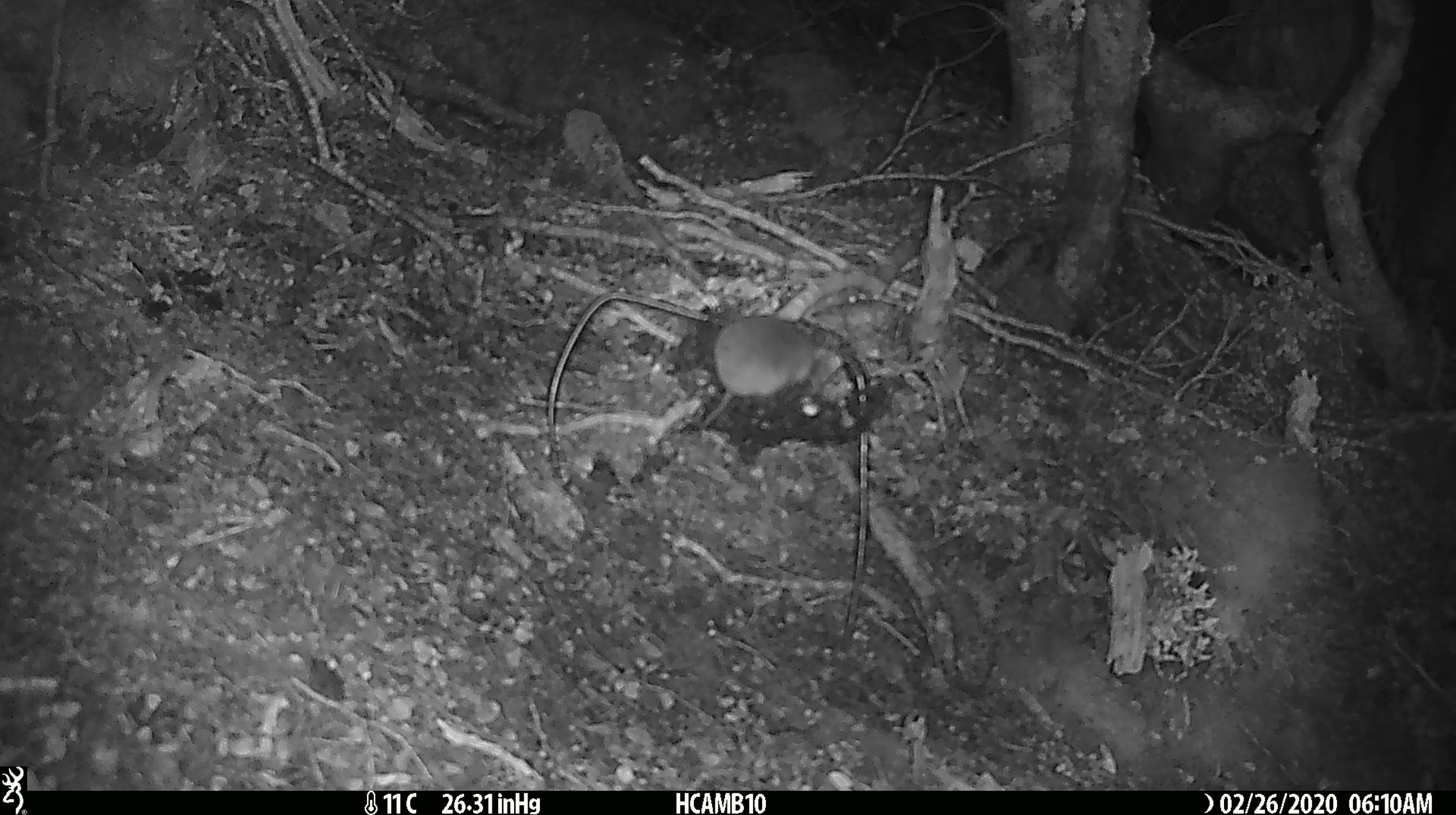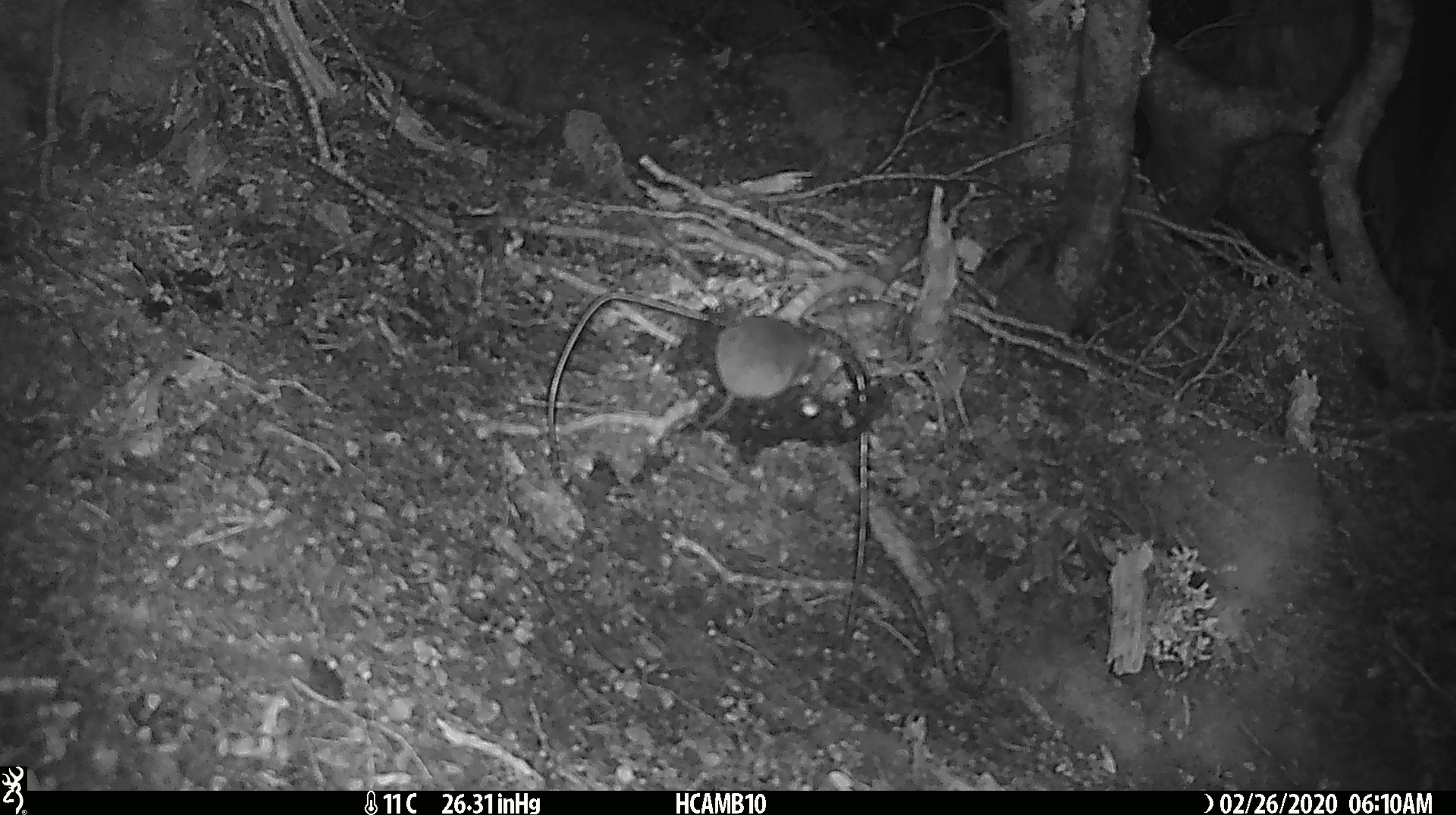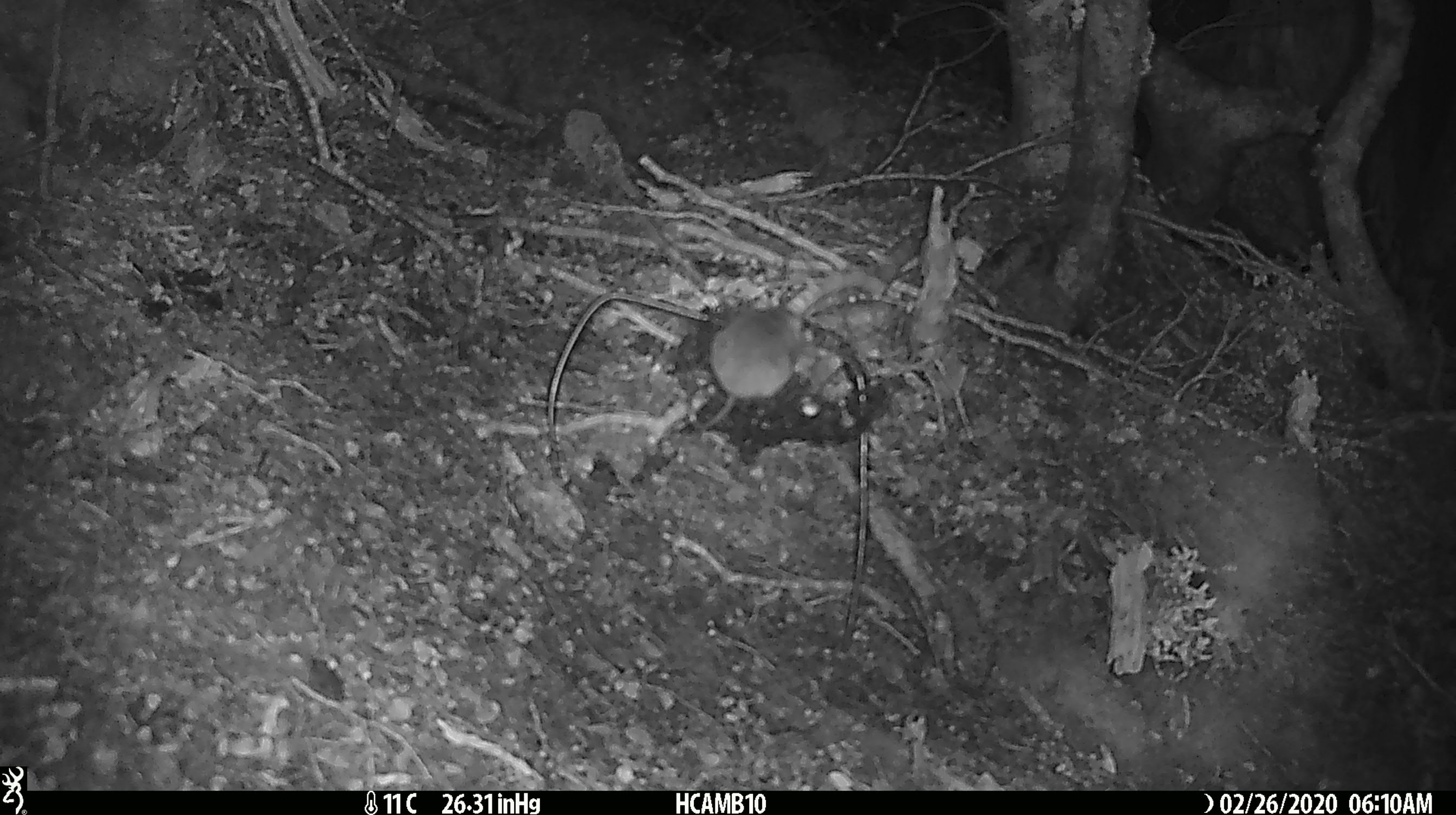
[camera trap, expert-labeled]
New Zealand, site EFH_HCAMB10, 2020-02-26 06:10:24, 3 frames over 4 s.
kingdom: Animalia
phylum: Chordata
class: Mammalia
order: Rodentia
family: Muridae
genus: Mus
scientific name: Mus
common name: mouse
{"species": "mouse (Mus)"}